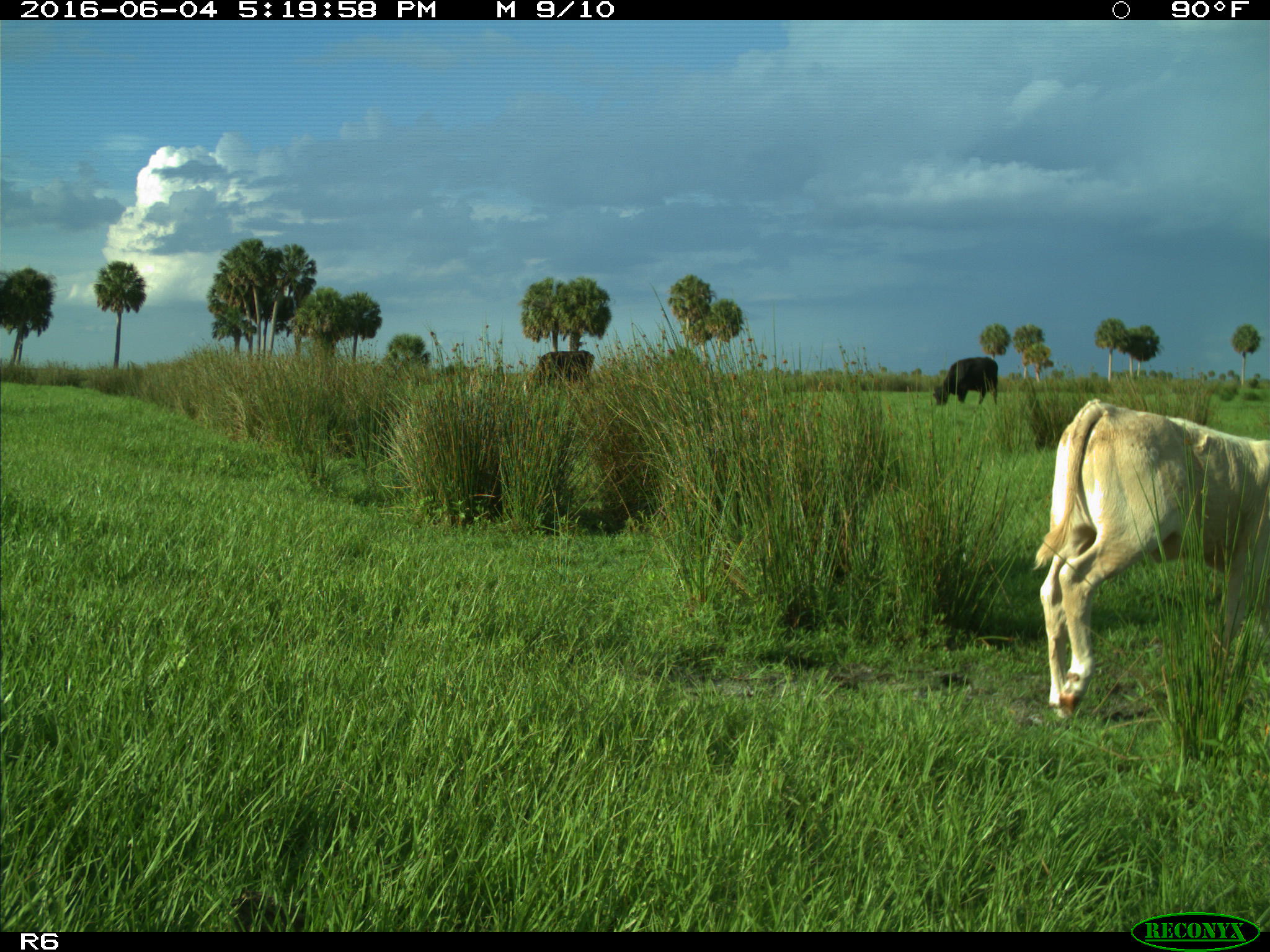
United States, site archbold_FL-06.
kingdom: Animalia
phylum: Chordata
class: Mammalia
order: Artiodactyla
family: Bovidae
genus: Bos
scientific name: Bos taurus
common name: domestic cow